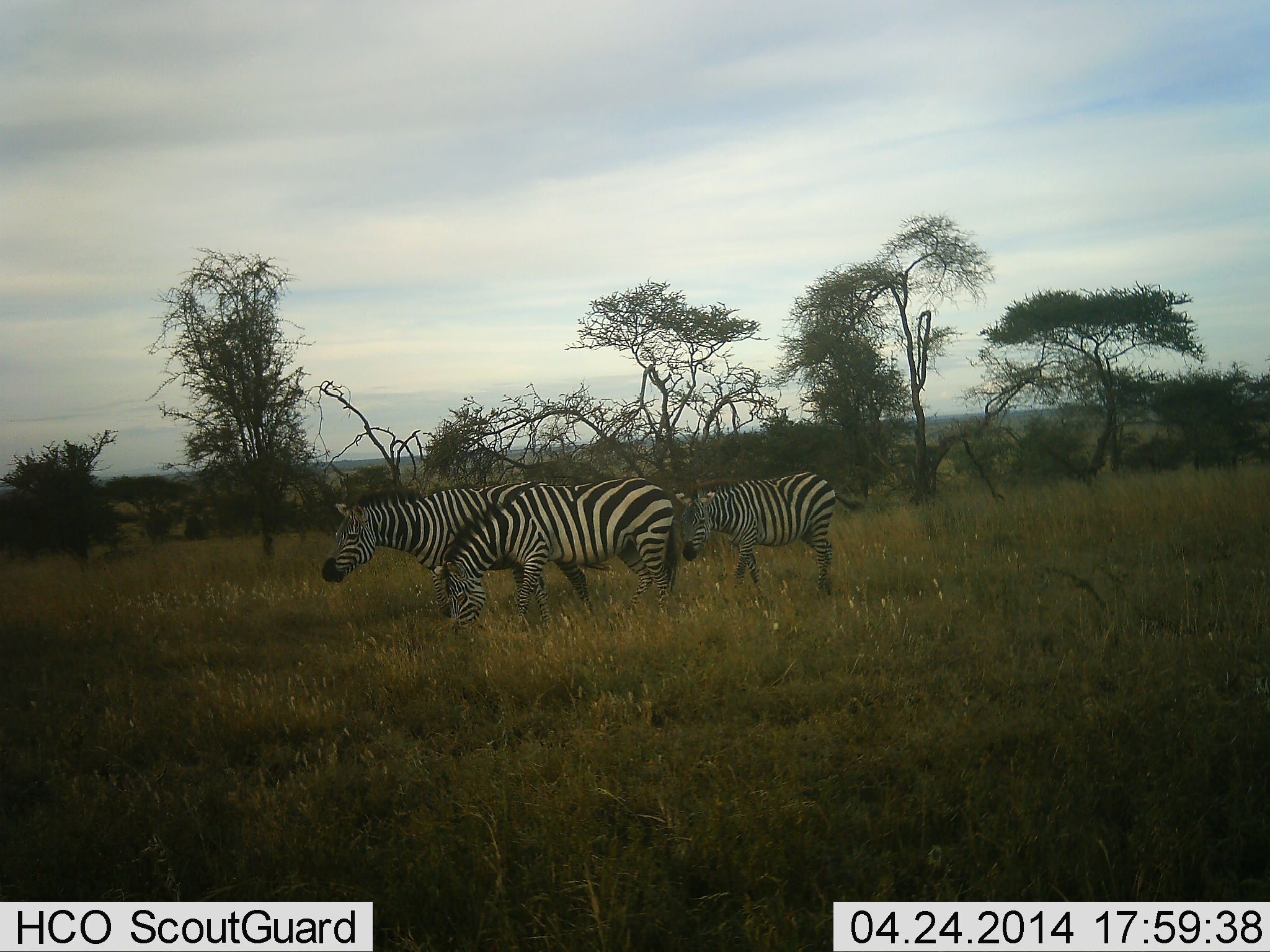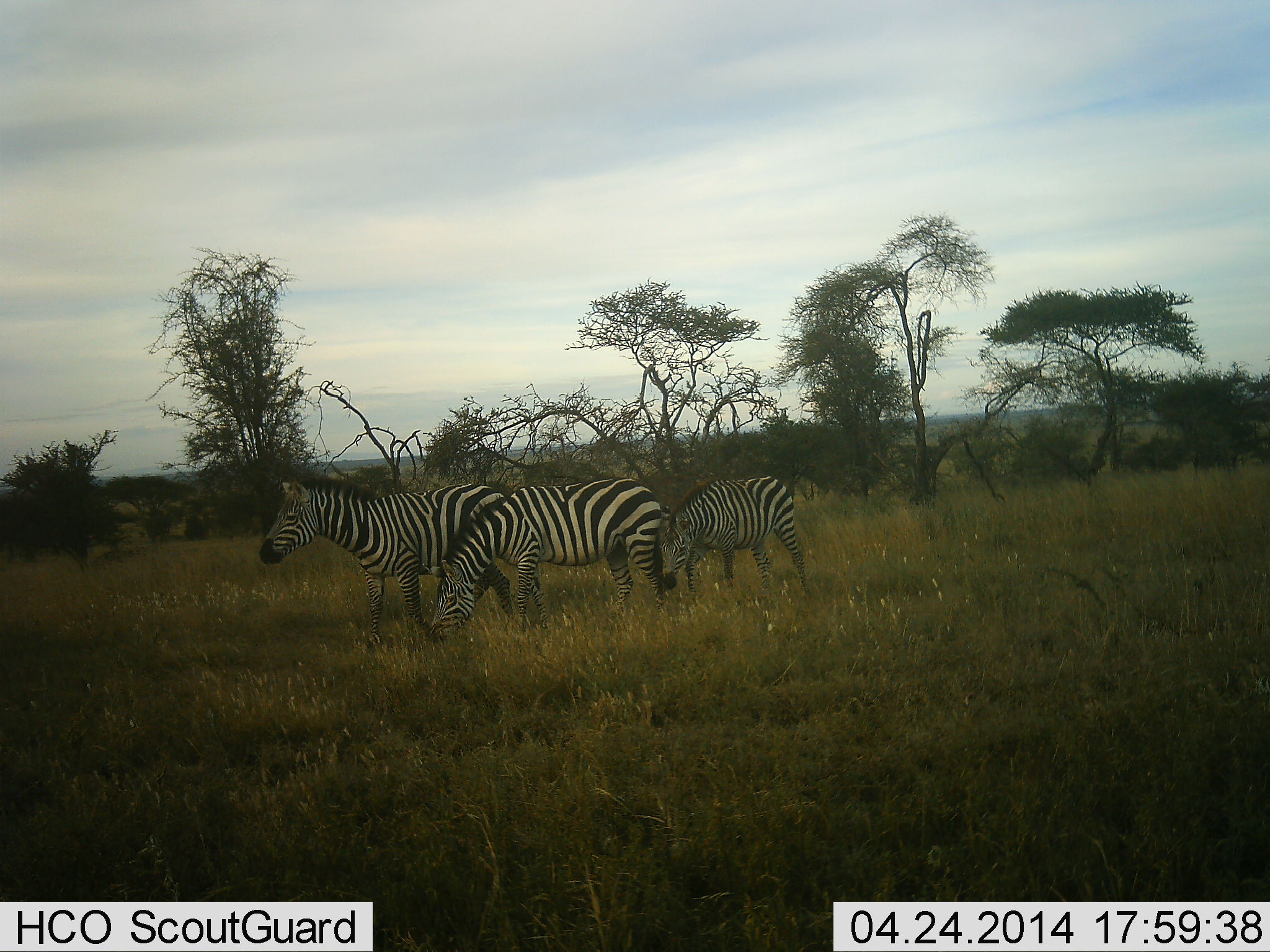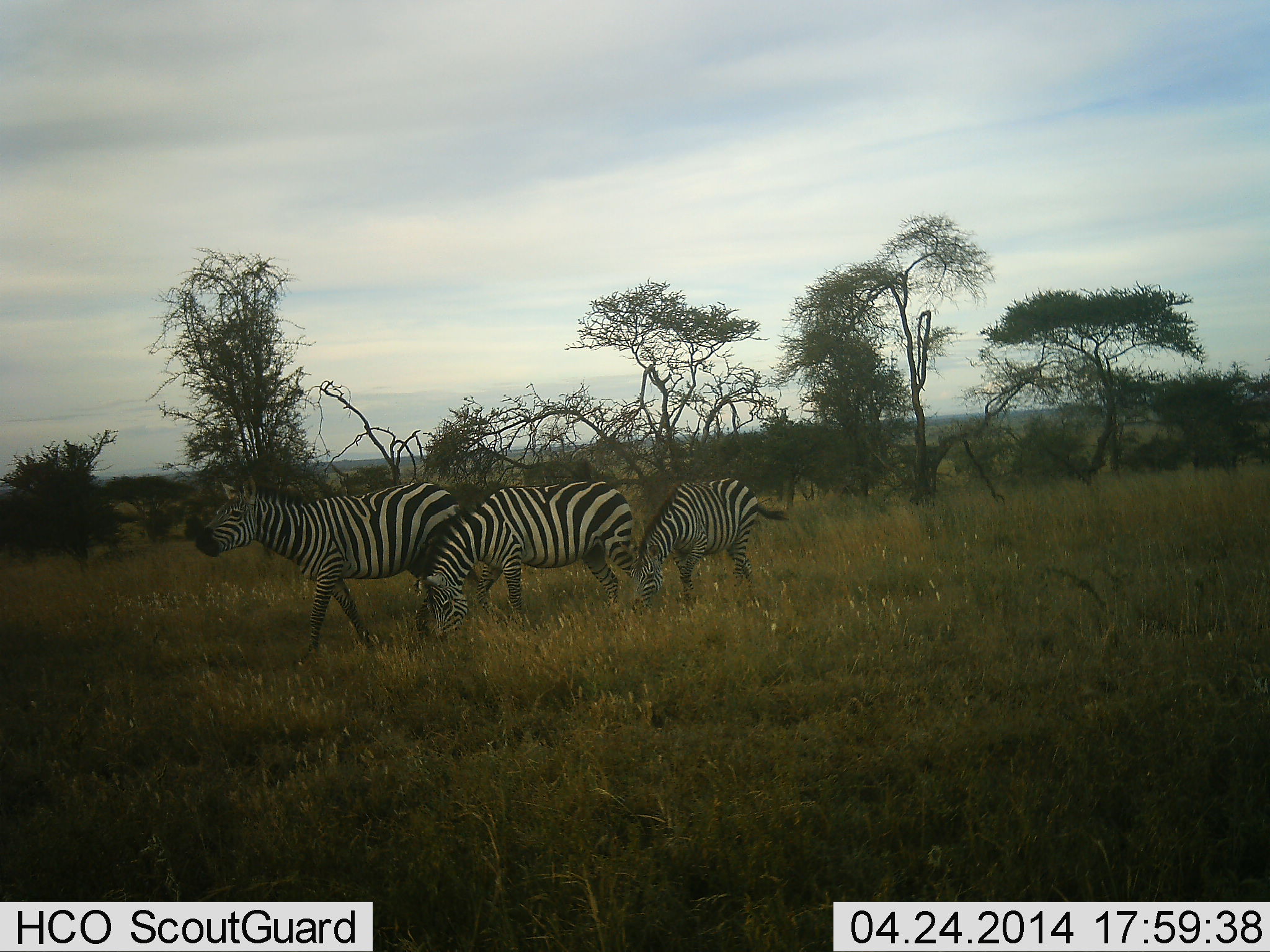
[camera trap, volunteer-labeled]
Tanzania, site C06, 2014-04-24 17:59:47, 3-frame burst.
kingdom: Animalia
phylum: Chordata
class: Mammalia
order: Perissodactyla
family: Equidae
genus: Equus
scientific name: Equus quagga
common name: plains zebra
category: zebra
Zebra (plains zebra) (Equus quagga), count 3. Behavior (volunteer vote fractions): standing 20%, resting 0%, moving 80%, interacting 0%. Young present (vote fraction): 10%. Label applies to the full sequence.